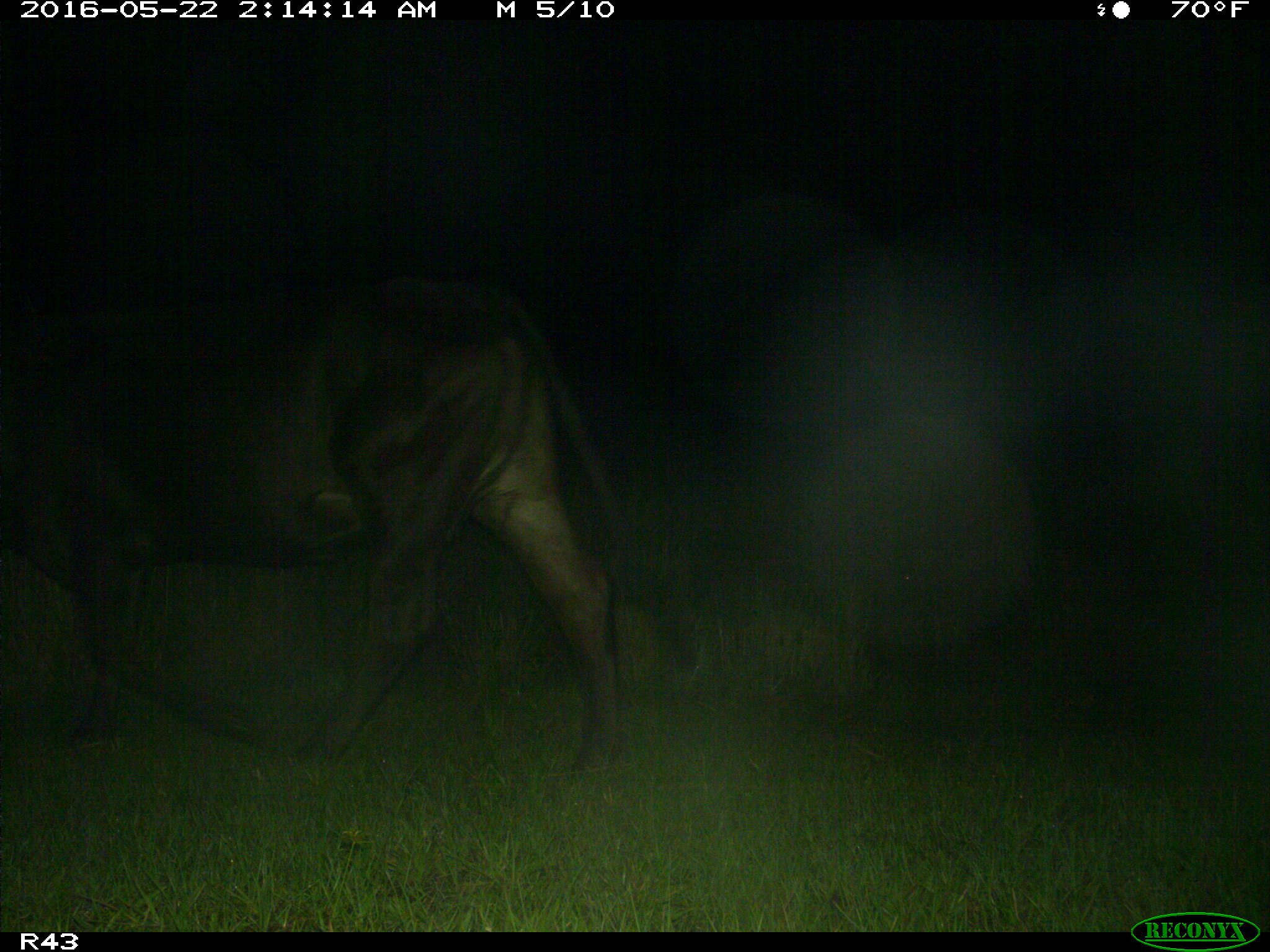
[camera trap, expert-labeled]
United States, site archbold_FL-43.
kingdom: Animalia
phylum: Chordata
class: Mammalia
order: Artiodactyla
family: Bovidae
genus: Bos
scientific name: Bos taurus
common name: domestic cow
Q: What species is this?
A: Bos taurus (domestic cow).